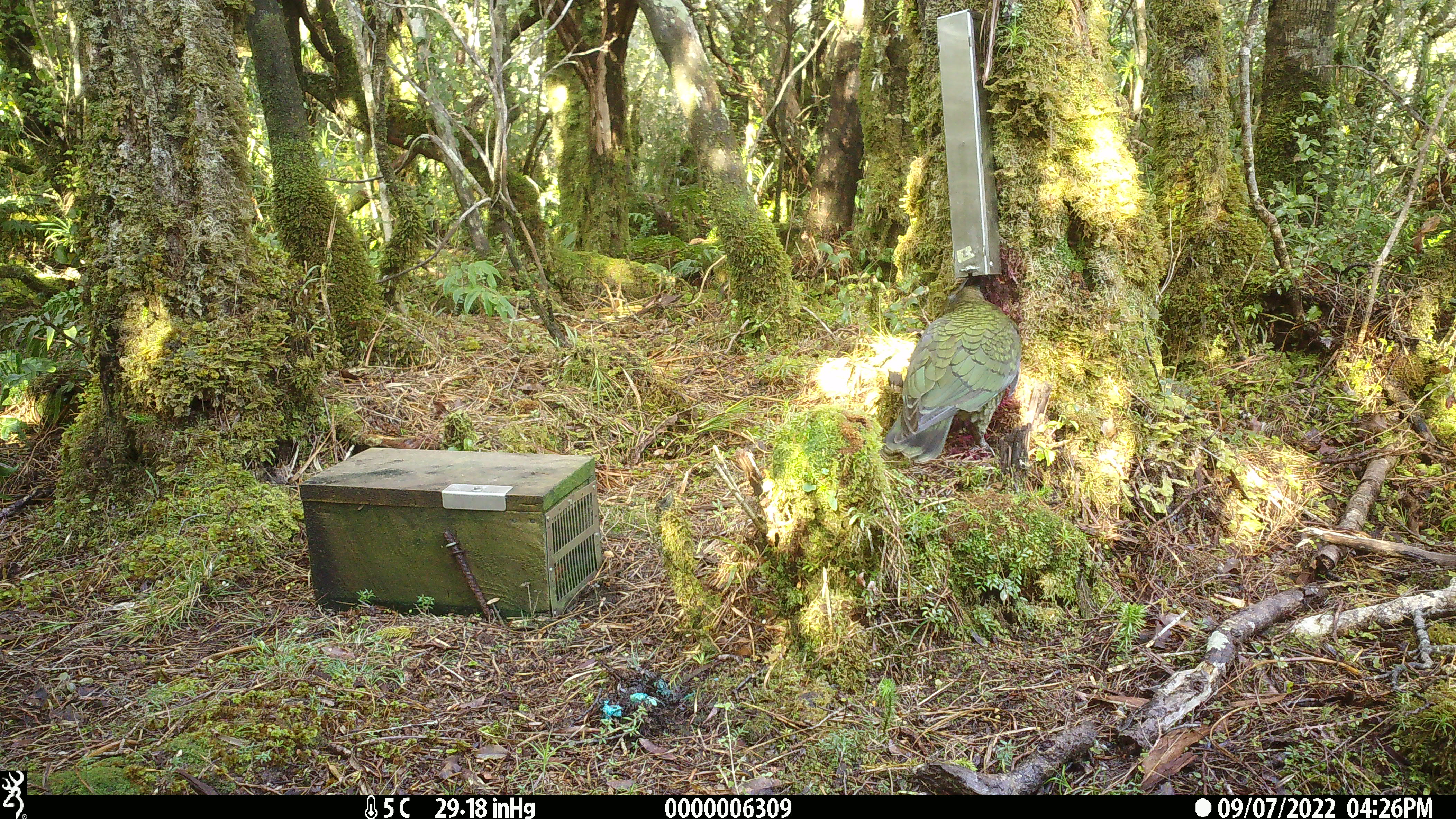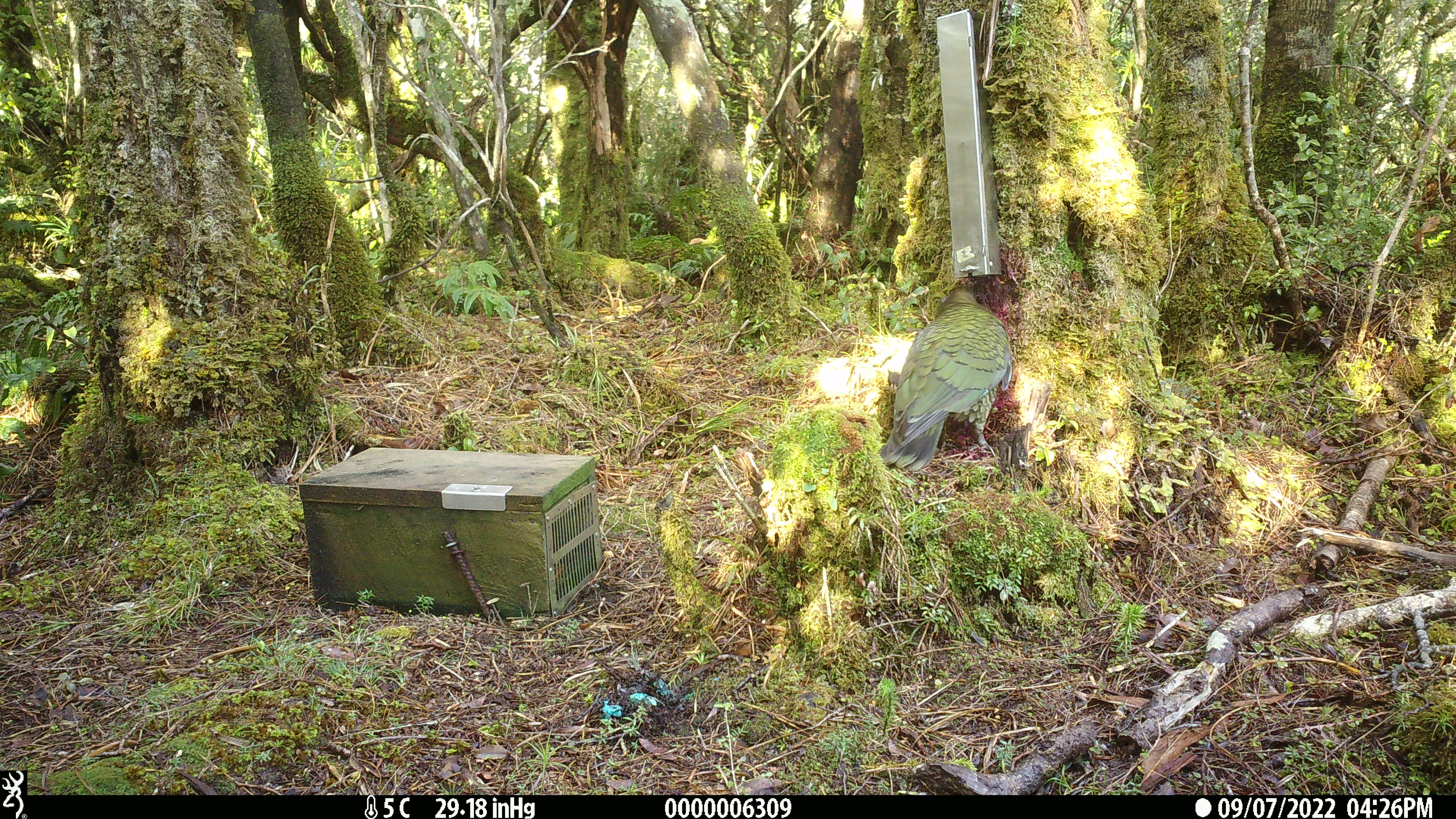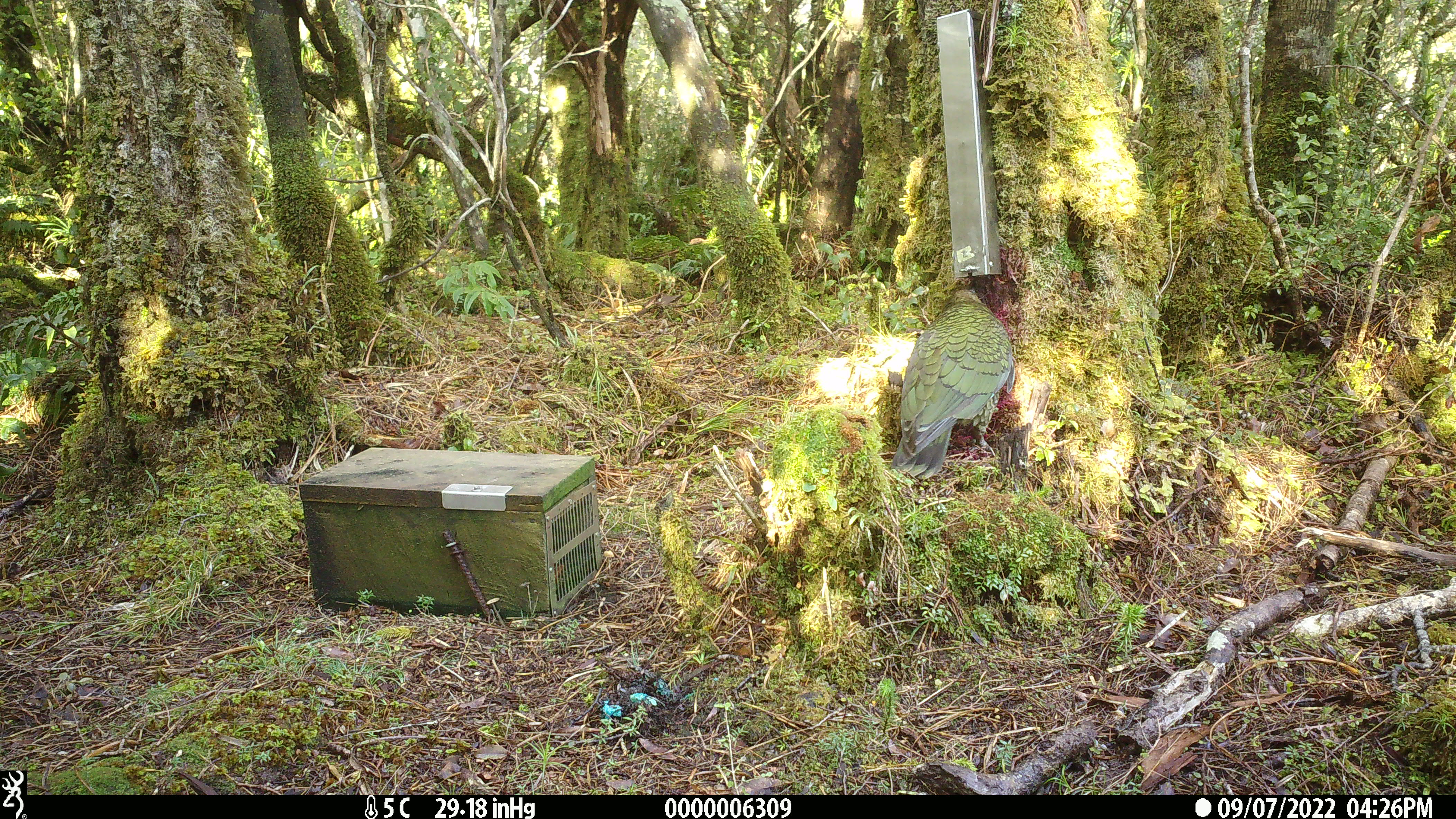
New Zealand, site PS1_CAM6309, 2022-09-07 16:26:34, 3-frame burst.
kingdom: Animalia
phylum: Chordata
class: Aves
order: Psittaciformes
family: Strigopidae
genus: Nestor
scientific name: Nestor notabilis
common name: kea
Kea (Nestor notabilis).